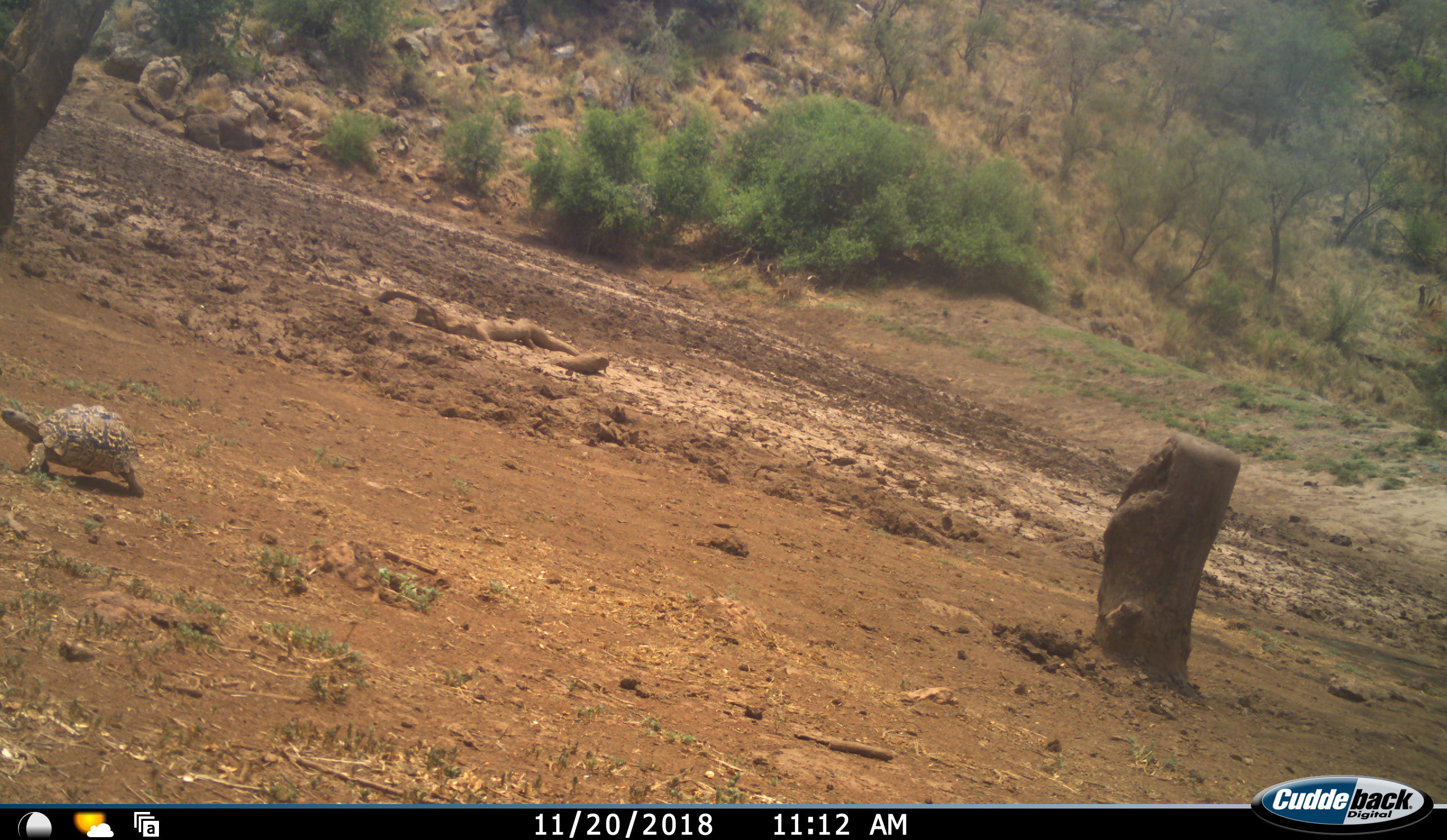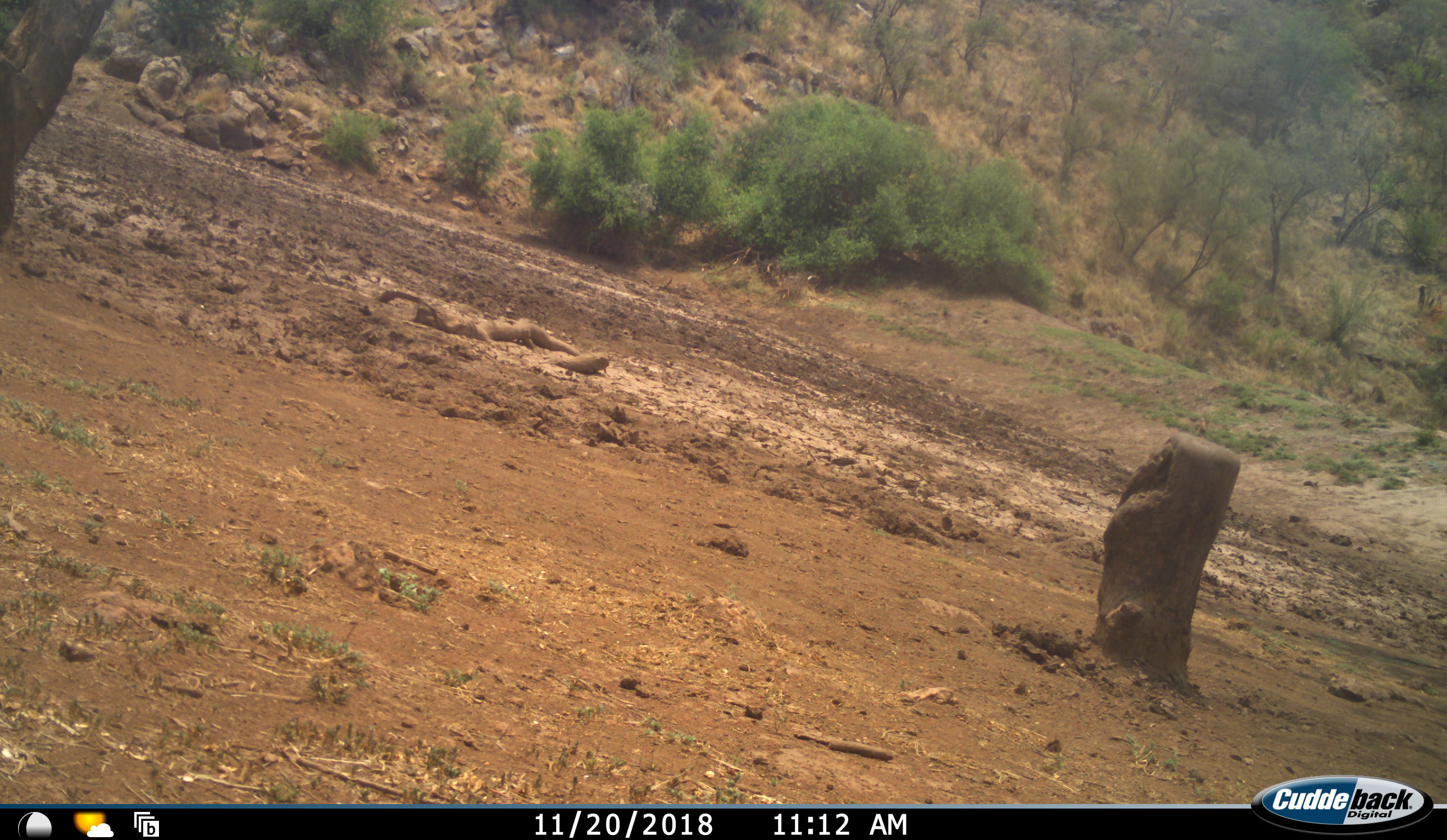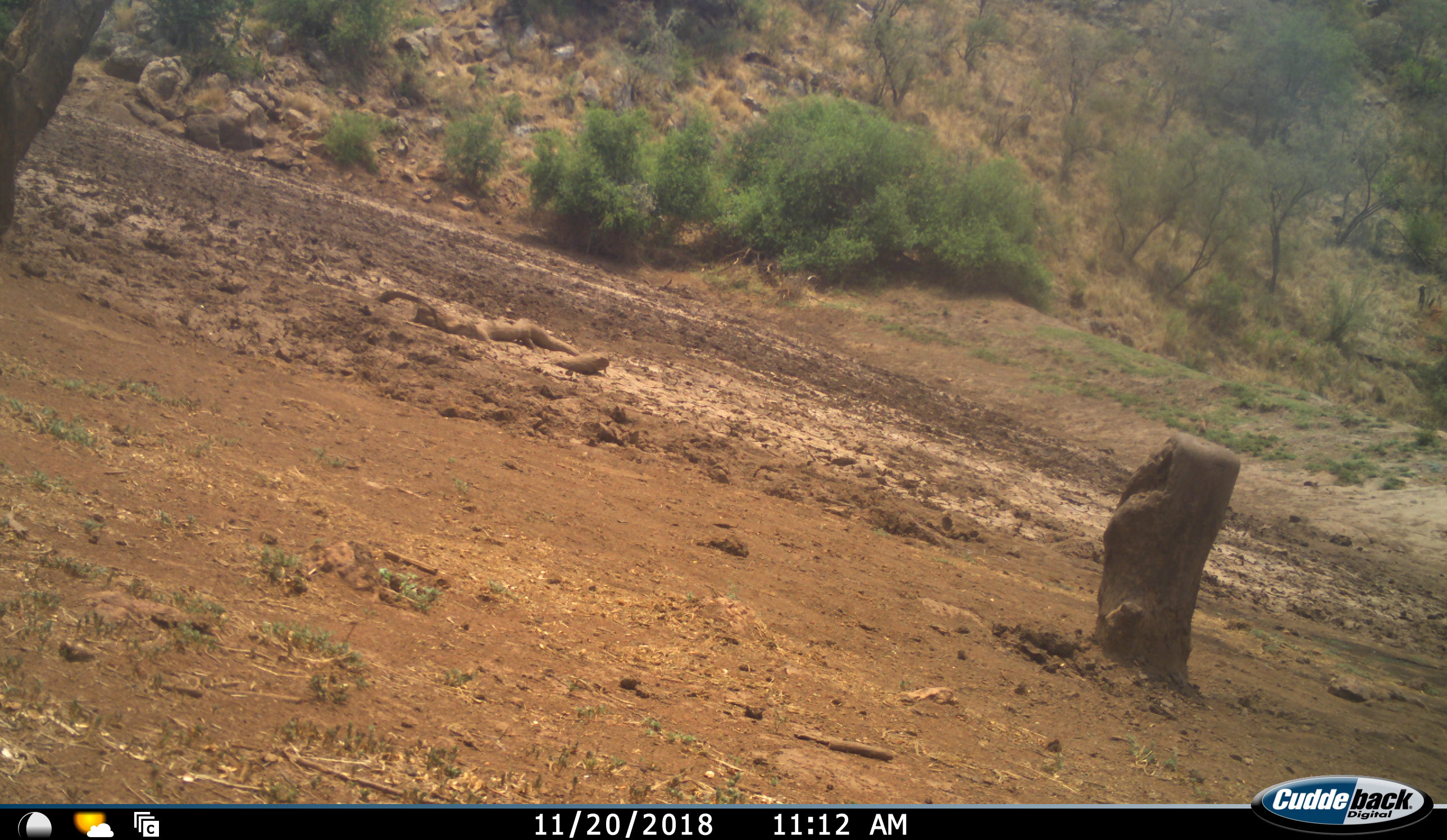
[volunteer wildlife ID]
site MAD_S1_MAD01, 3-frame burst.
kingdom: Animalia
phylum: Chordata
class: Reptilia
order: Testudines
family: Testudinidae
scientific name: Testudinidae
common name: tortoise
Tortoise (Testudinidae), count 1. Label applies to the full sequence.